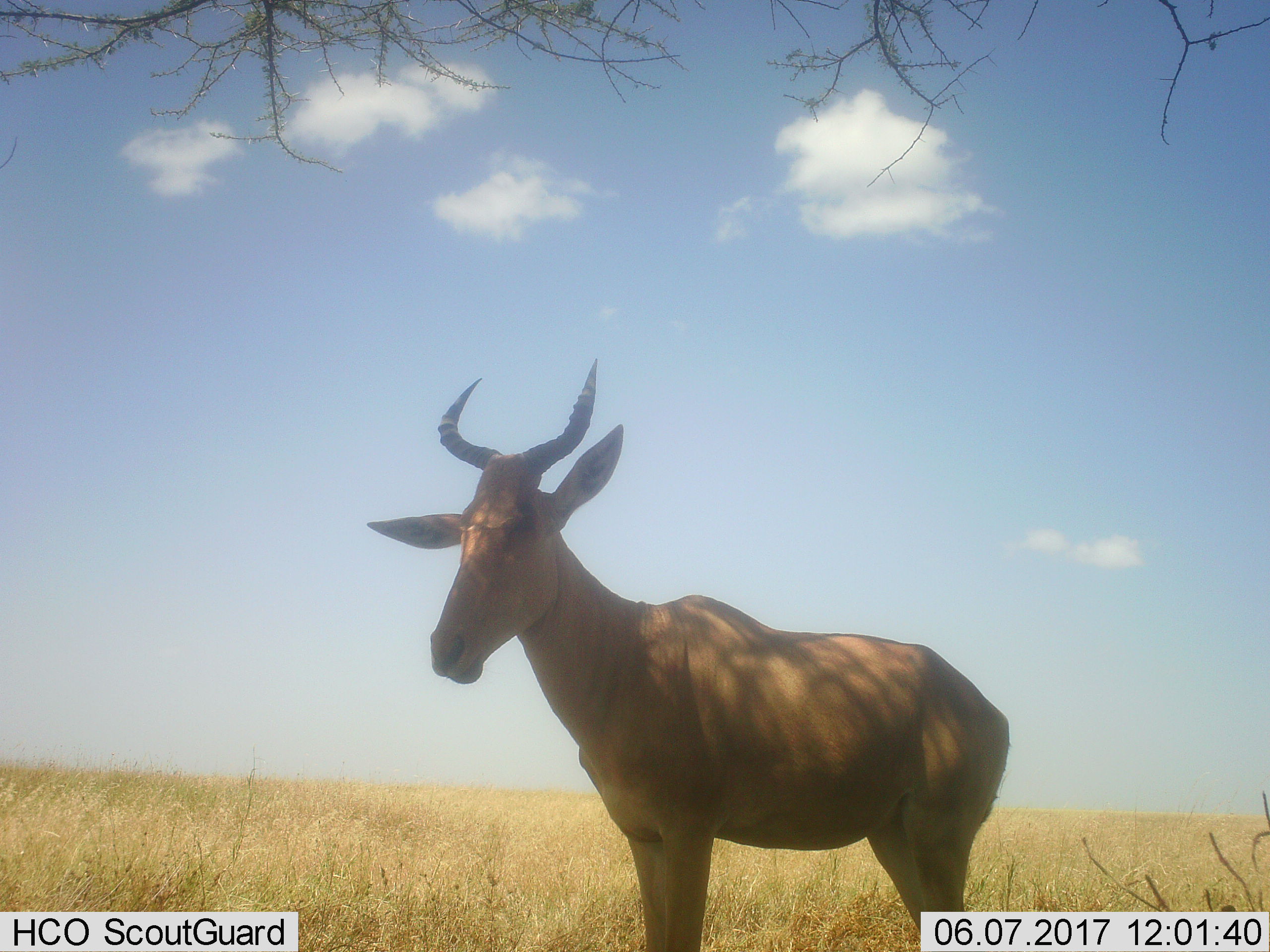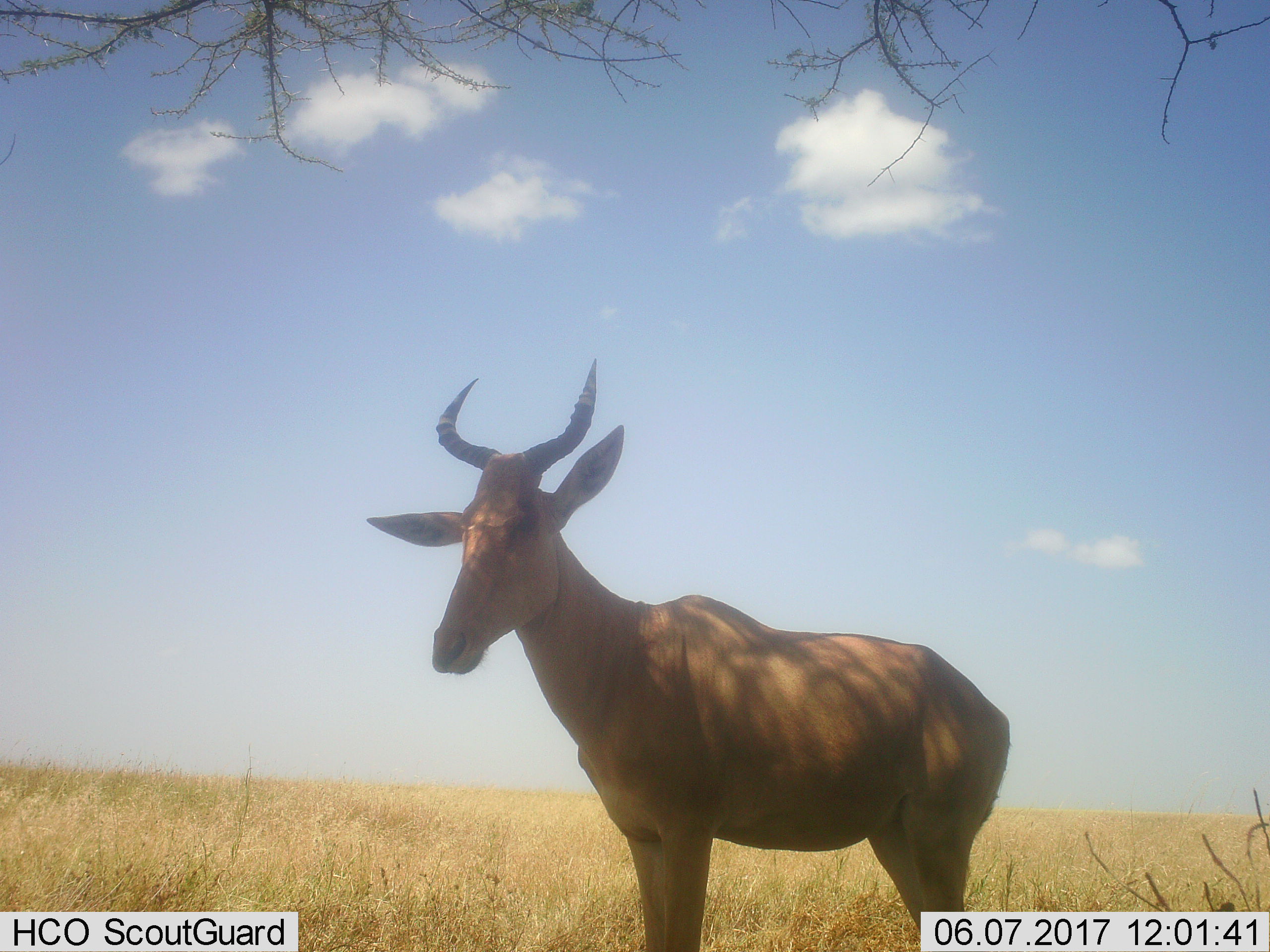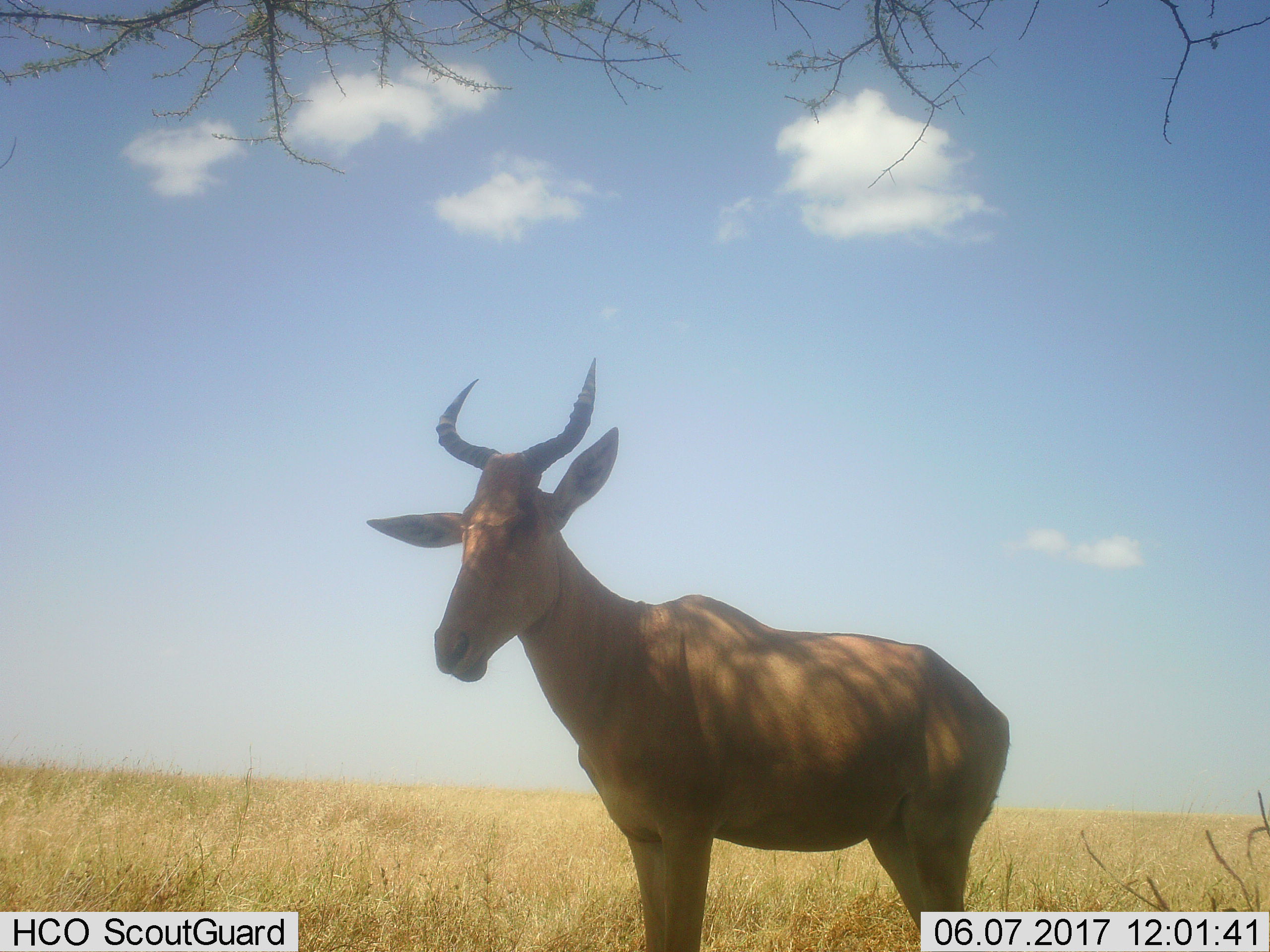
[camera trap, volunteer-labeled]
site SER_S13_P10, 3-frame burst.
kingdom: Animalia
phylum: Chordata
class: Mammalia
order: Artiodactyla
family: Bovidae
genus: Alcelaphus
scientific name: Alcelaphus buselaphus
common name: hartebeest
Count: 1.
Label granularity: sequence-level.